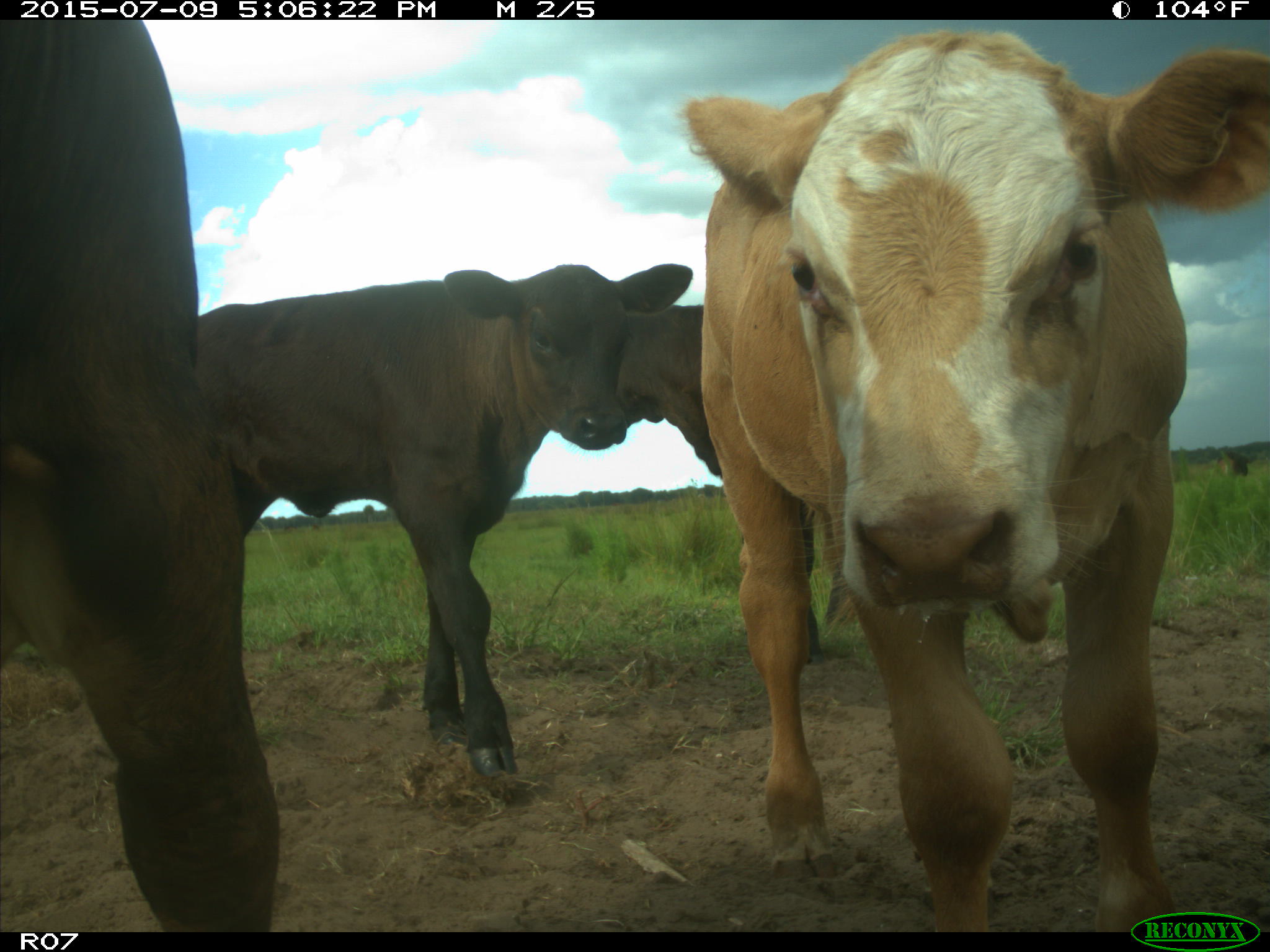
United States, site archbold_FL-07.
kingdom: Animalia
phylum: Chordata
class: Mammalia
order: Artiodactyla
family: Bovidae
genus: Bos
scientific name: Bos taurus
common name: domestic cow